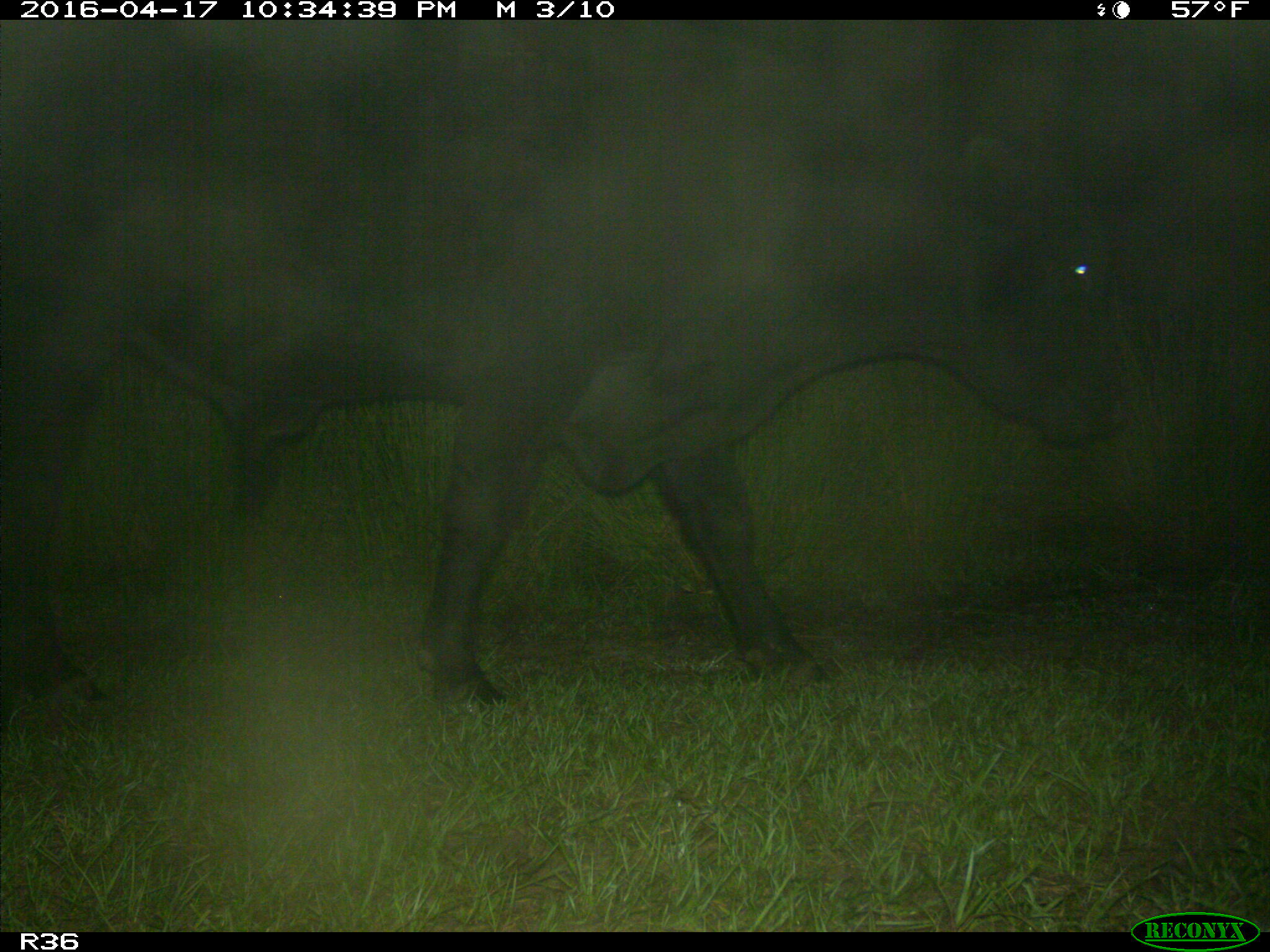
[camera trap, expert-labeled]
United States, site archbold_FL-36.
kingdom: Animalia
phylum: Chordata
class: Mammalia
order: Artiodactyla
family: Bovidae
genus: Bos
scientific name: Bos taurus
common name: domestic cow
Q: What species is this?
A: Bos taurus (domestic cow).